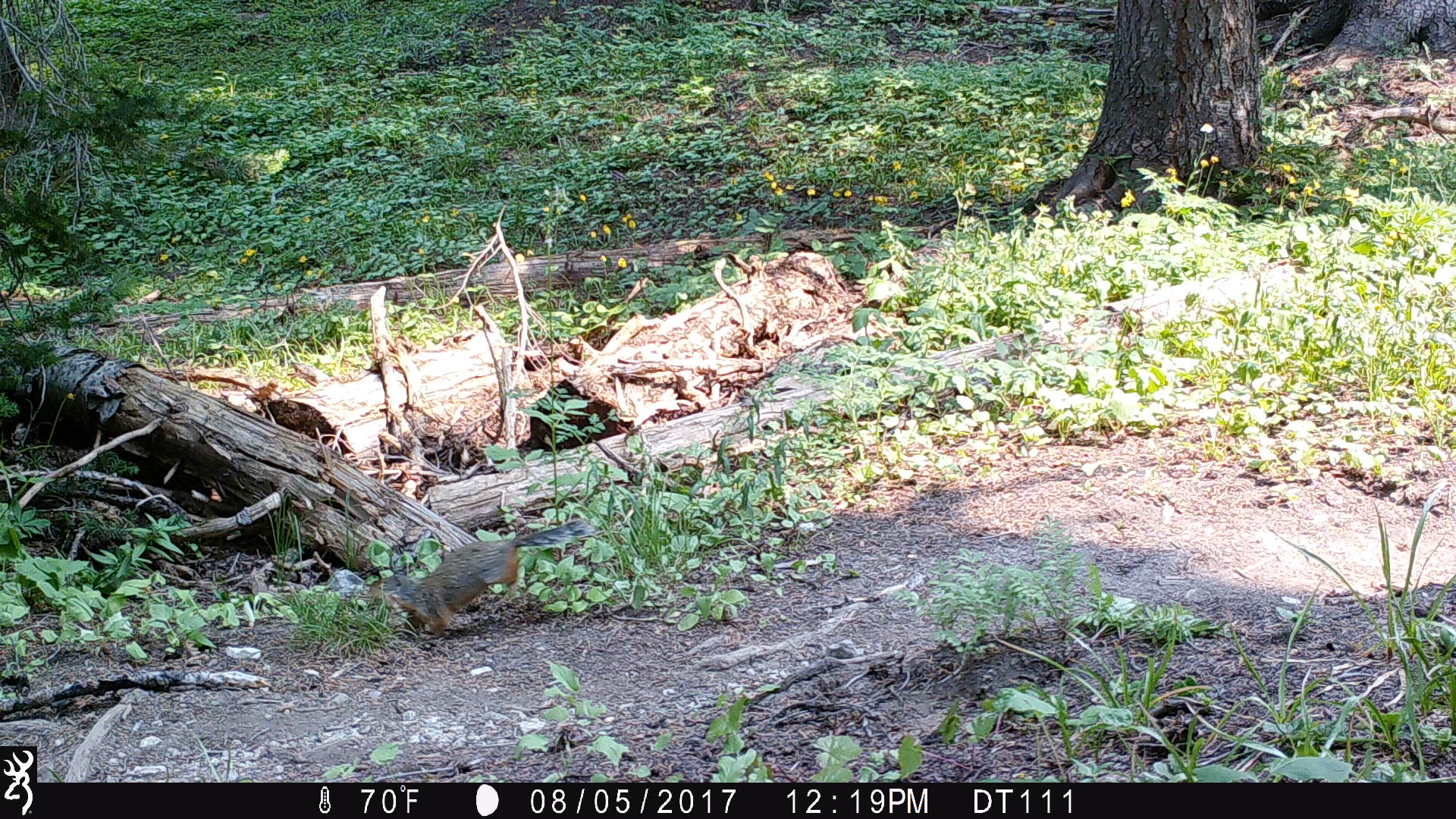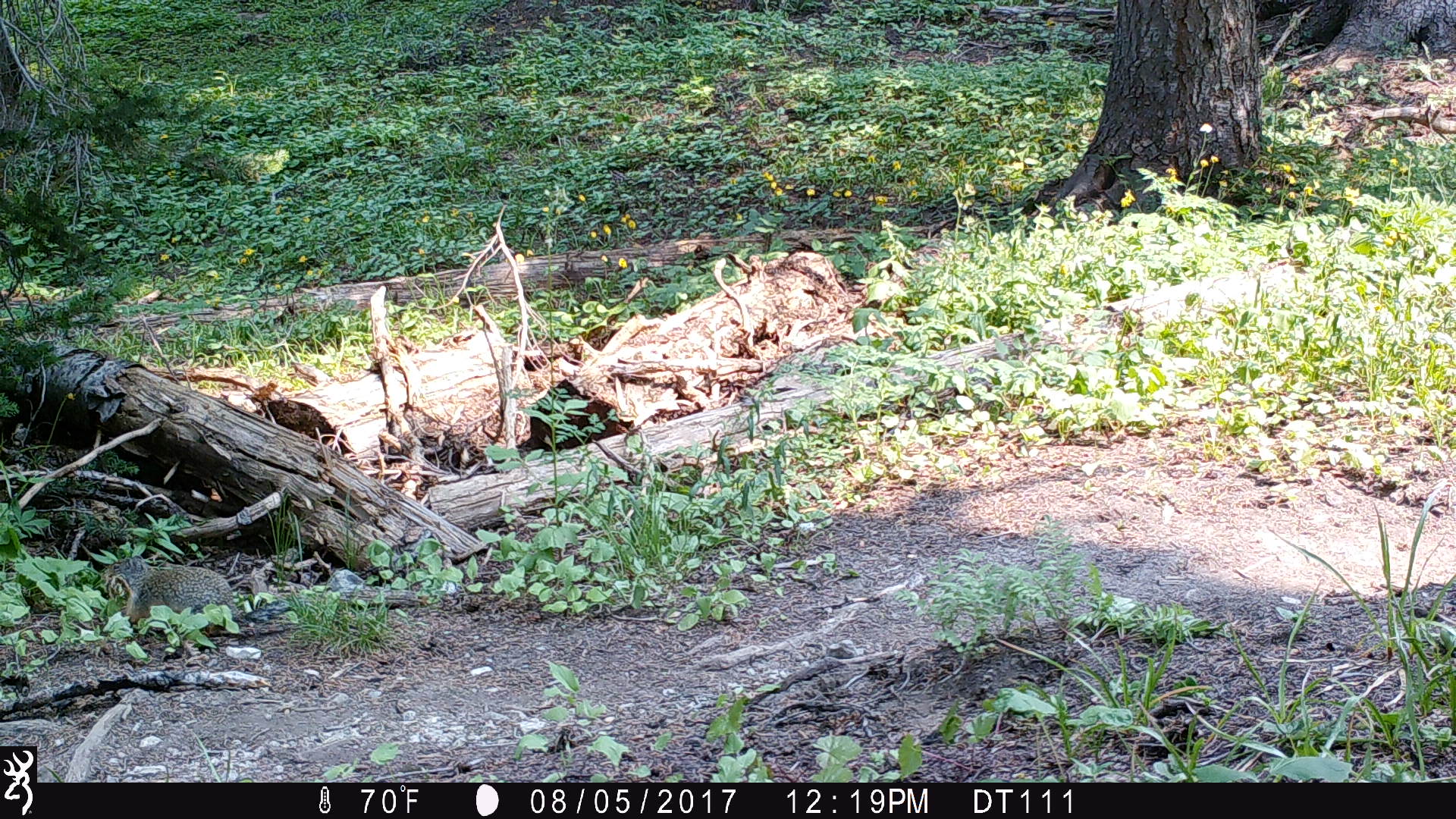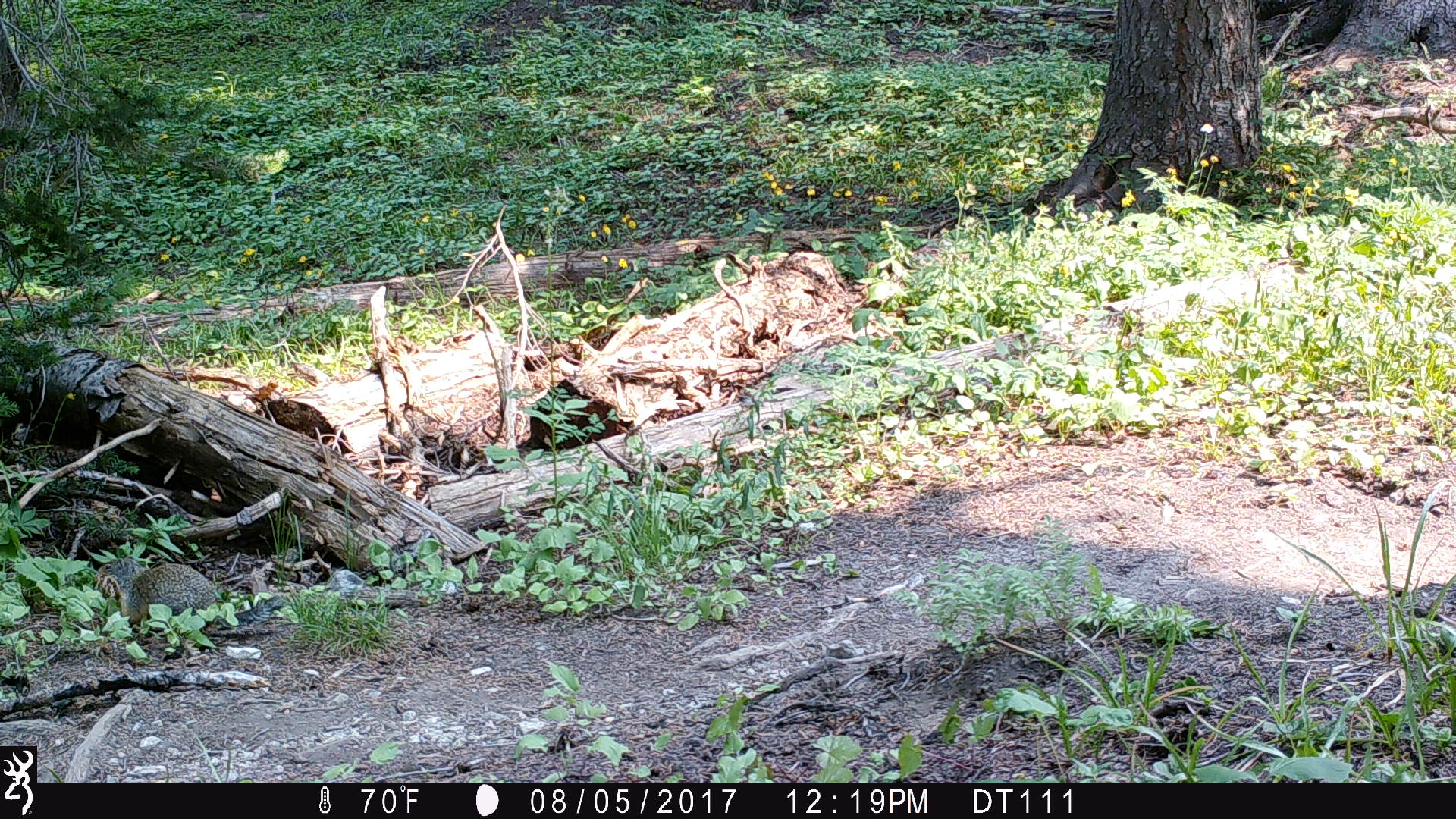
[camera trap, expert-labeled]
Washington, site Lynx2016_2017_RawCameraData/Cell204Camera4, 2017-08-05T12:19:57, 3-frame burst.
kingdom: Animalia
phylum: Chordata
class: Mammalia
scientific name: Mammalia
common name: small mammal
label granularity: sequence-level